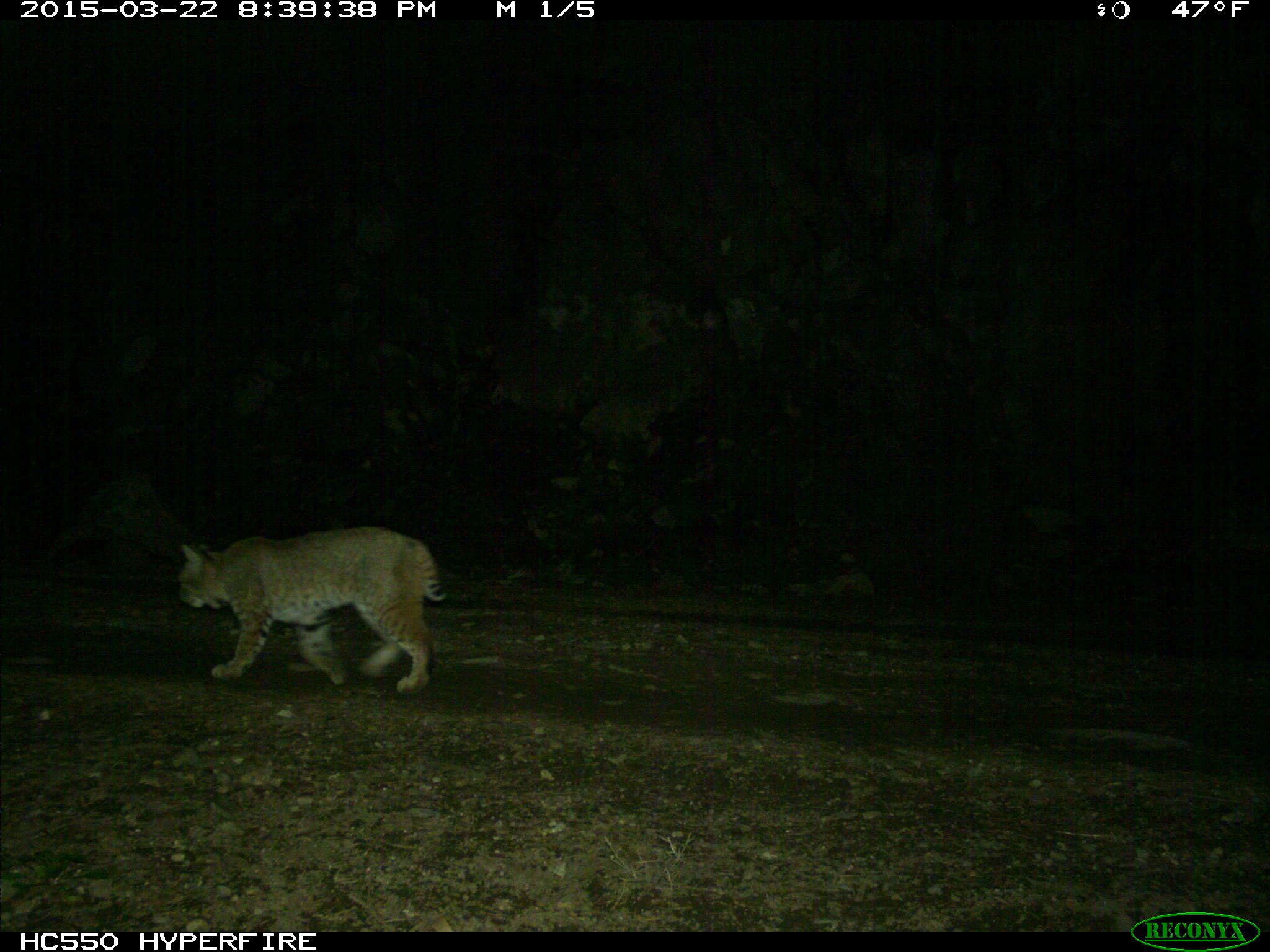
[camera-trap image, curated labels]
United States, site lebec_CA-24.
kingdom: Animalia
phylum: Chordata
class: Mammalia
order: Carnivora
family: Felidae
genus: Lynx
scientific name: Lynx rufus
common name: bobcat